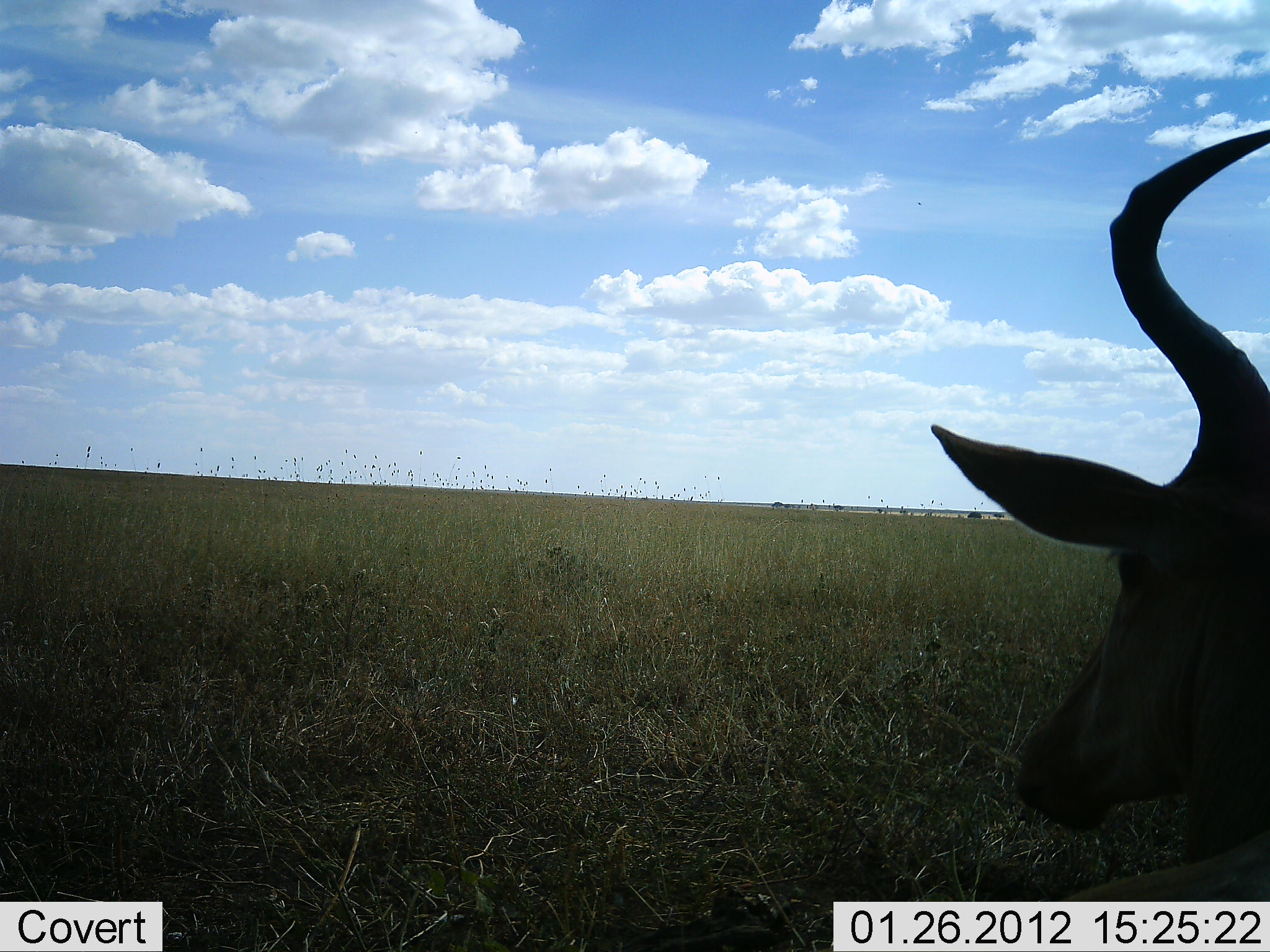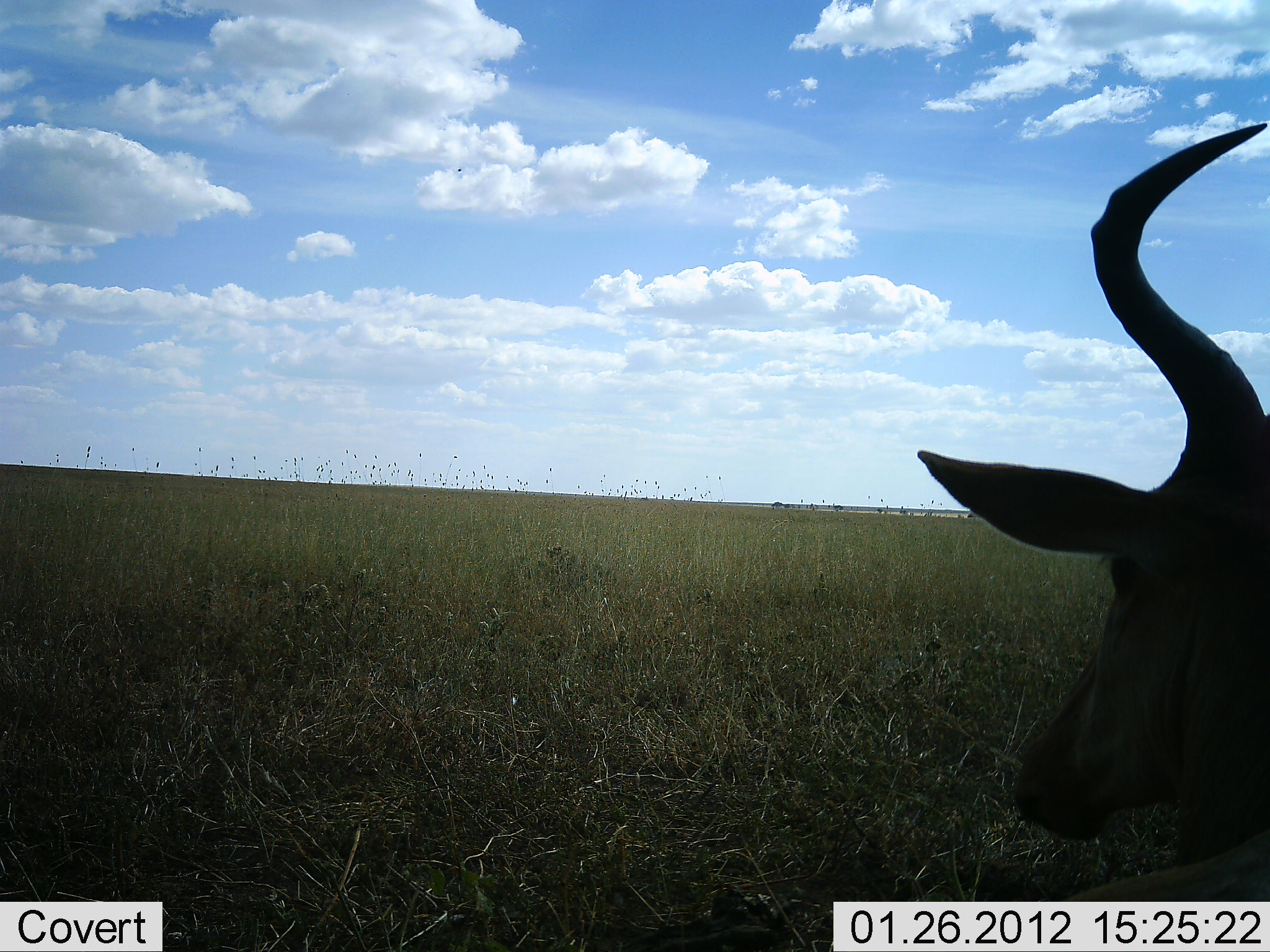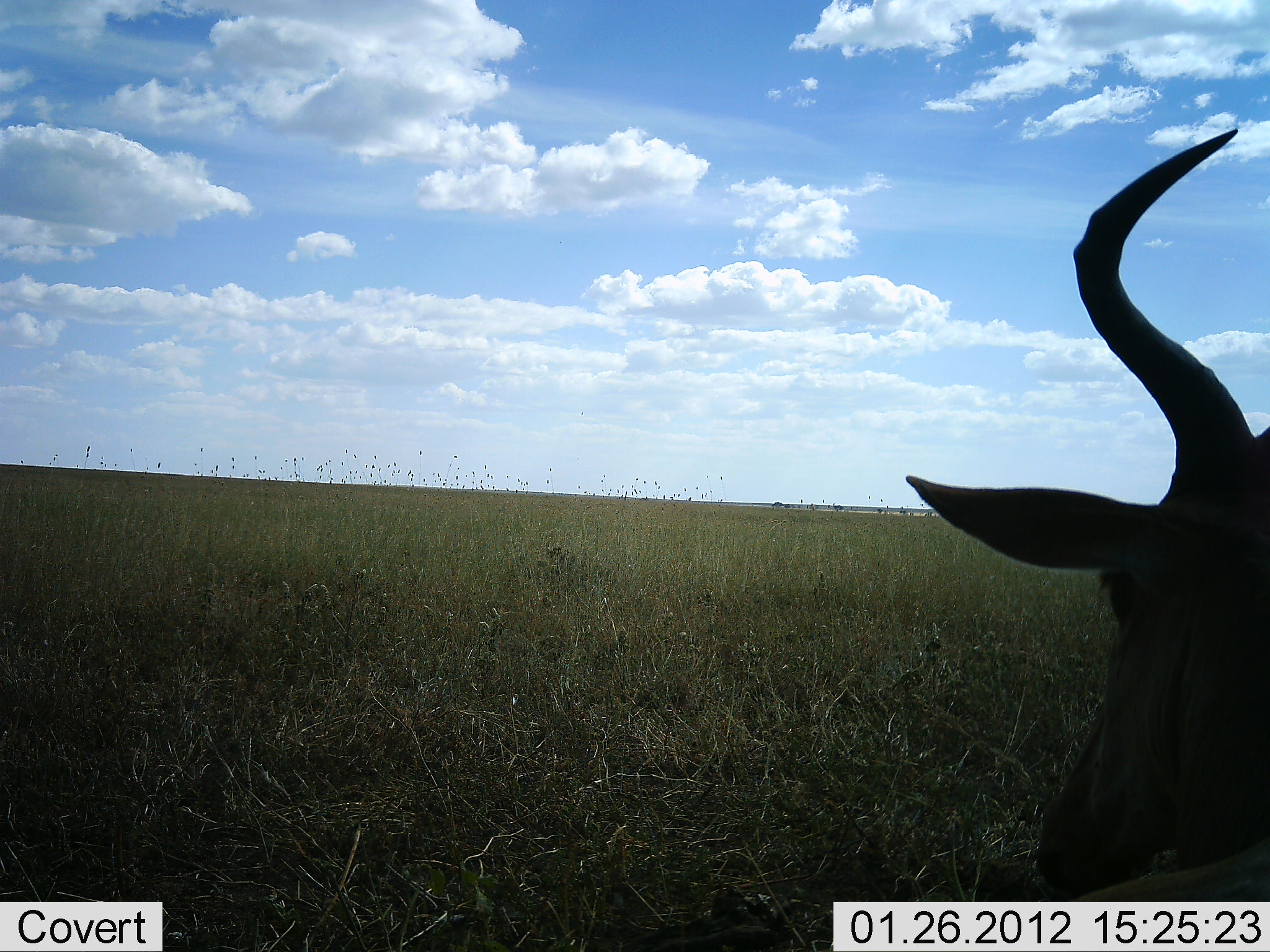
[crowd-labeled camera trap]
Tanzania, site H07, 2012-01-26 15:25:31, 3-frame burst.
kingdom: Animalia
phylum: Chordata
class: Mammalia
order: Artiodactyla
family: Bovidae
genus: Alcelaphus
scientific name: Alcelaphus buselaphus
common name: hartebeest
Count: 1.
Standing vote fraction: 46%.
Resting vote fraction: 54%.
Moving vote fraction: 0%.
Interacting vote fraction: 0%.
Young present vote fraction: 0%.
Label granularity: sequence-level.